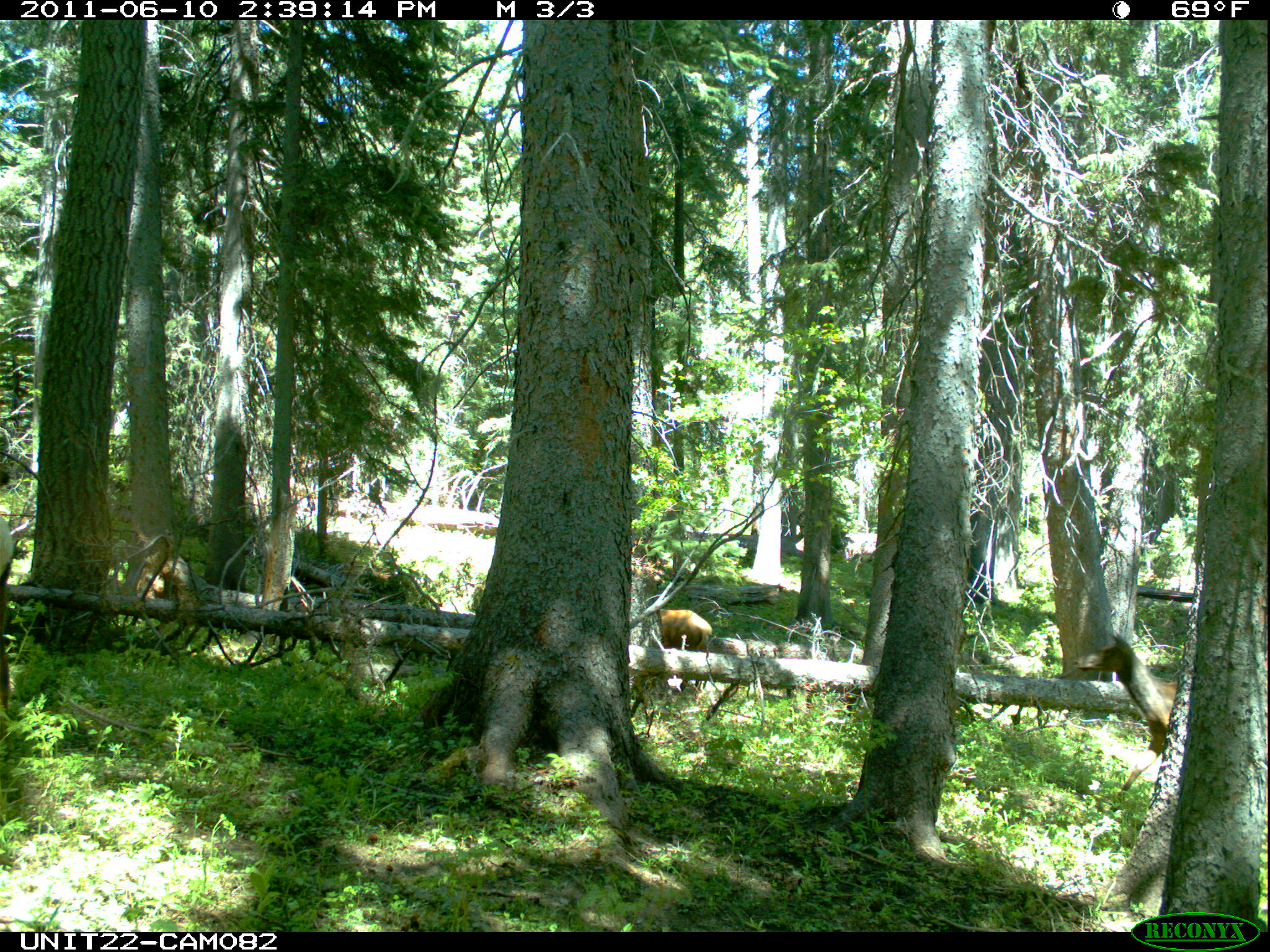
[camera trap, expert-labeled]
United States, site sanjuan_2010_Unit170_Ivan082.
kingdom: Animalia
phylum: Chordata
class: Mammalia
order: Artiodactyla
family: Cervidae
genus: Cervus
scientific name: Cervus elaphus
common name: red deer